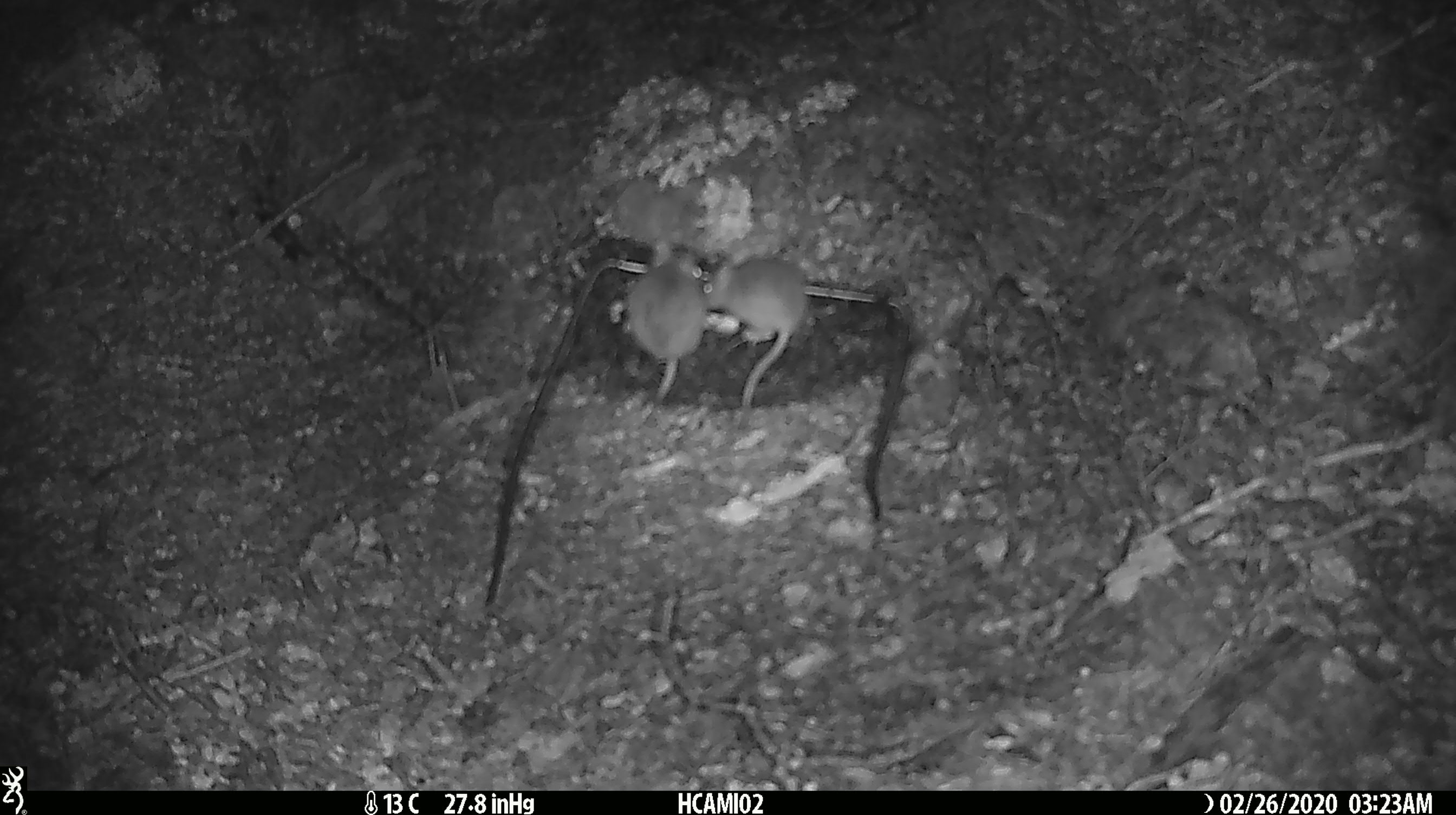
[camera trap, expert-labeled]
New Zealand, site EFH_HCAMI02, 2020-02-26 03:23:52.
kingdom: Animalia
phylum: Chordata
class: Mammalia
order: Rodentia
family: Muridae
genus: Mus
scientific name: Mus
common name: mouse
Mouse (Mus).